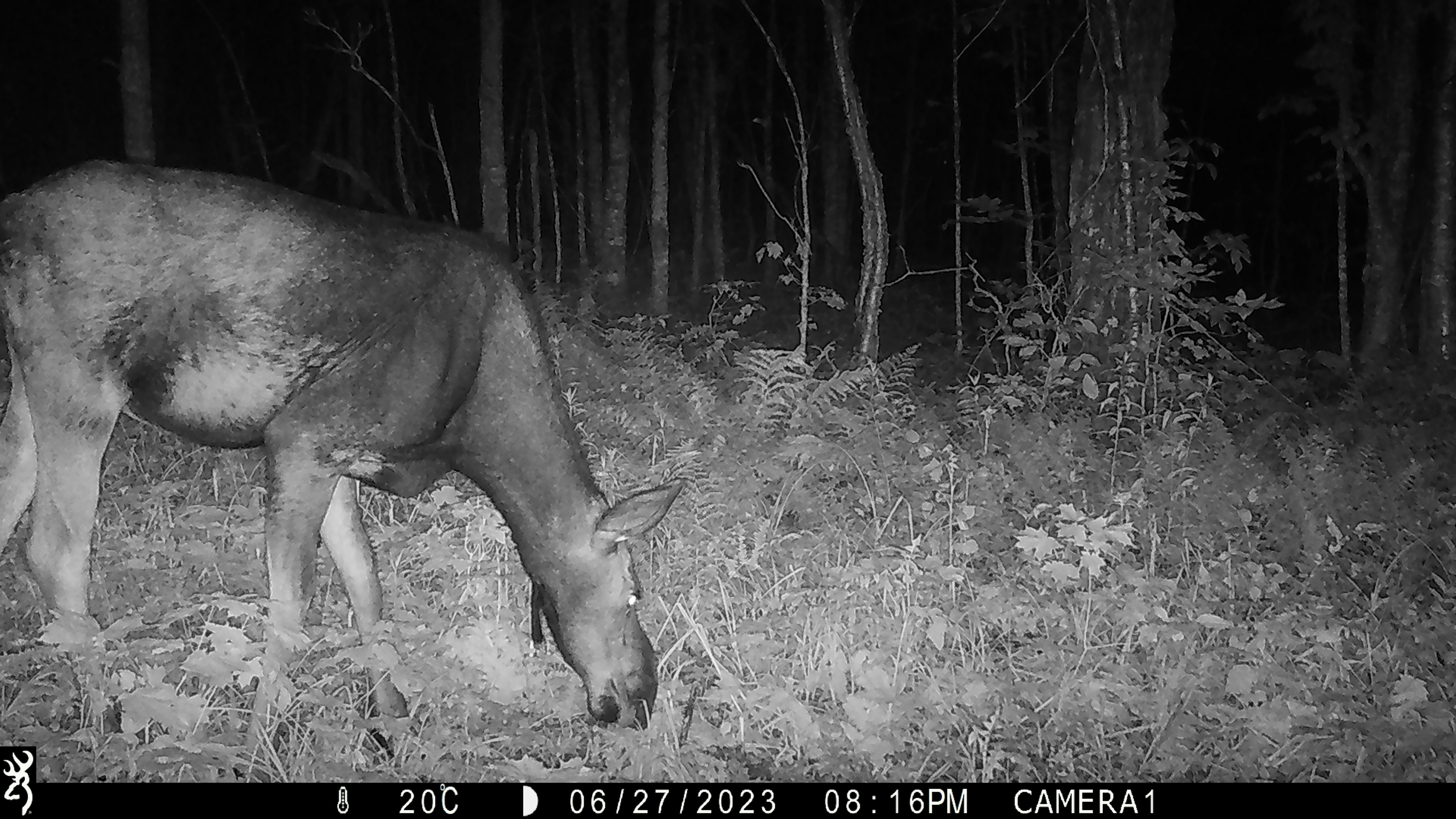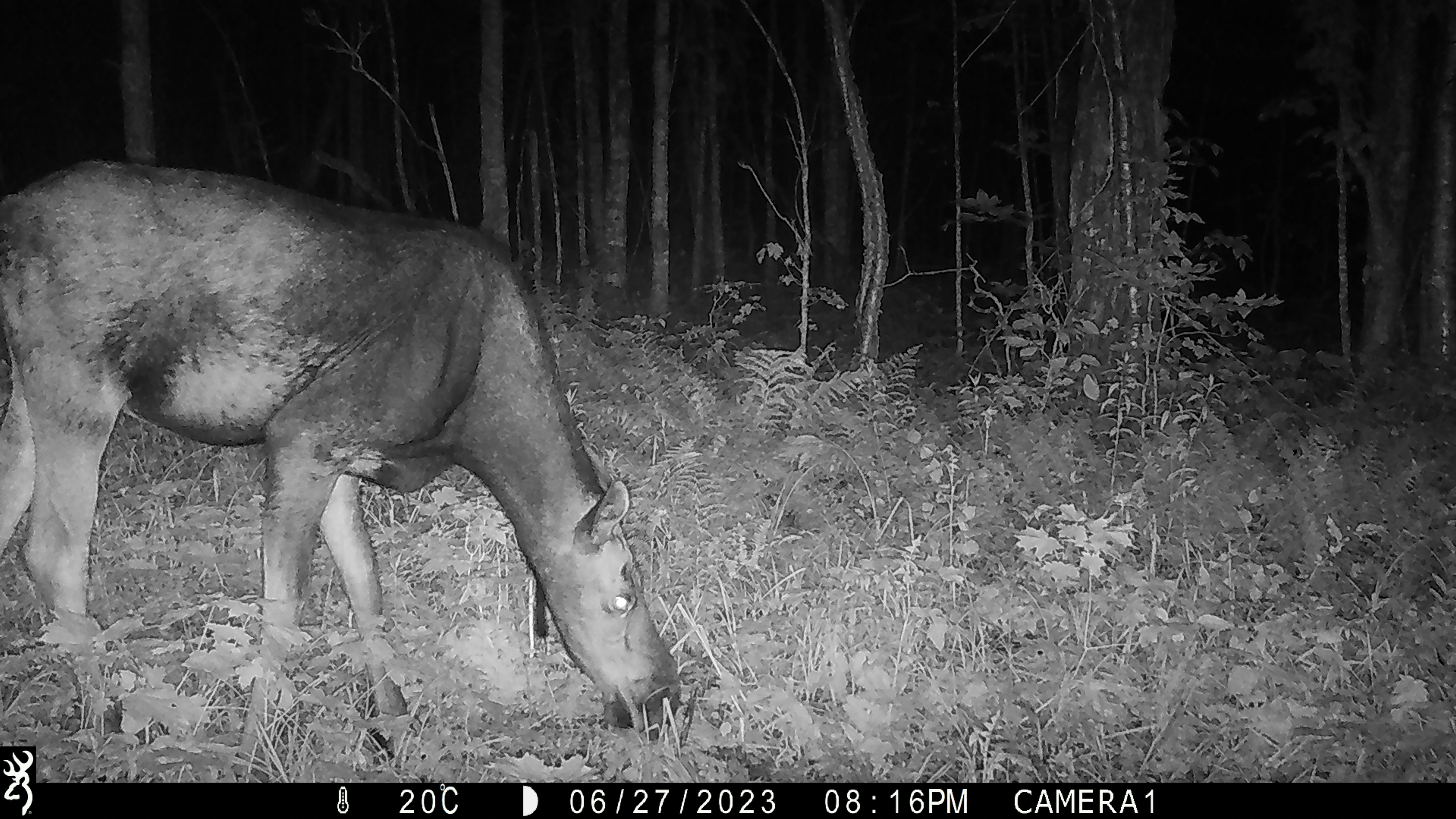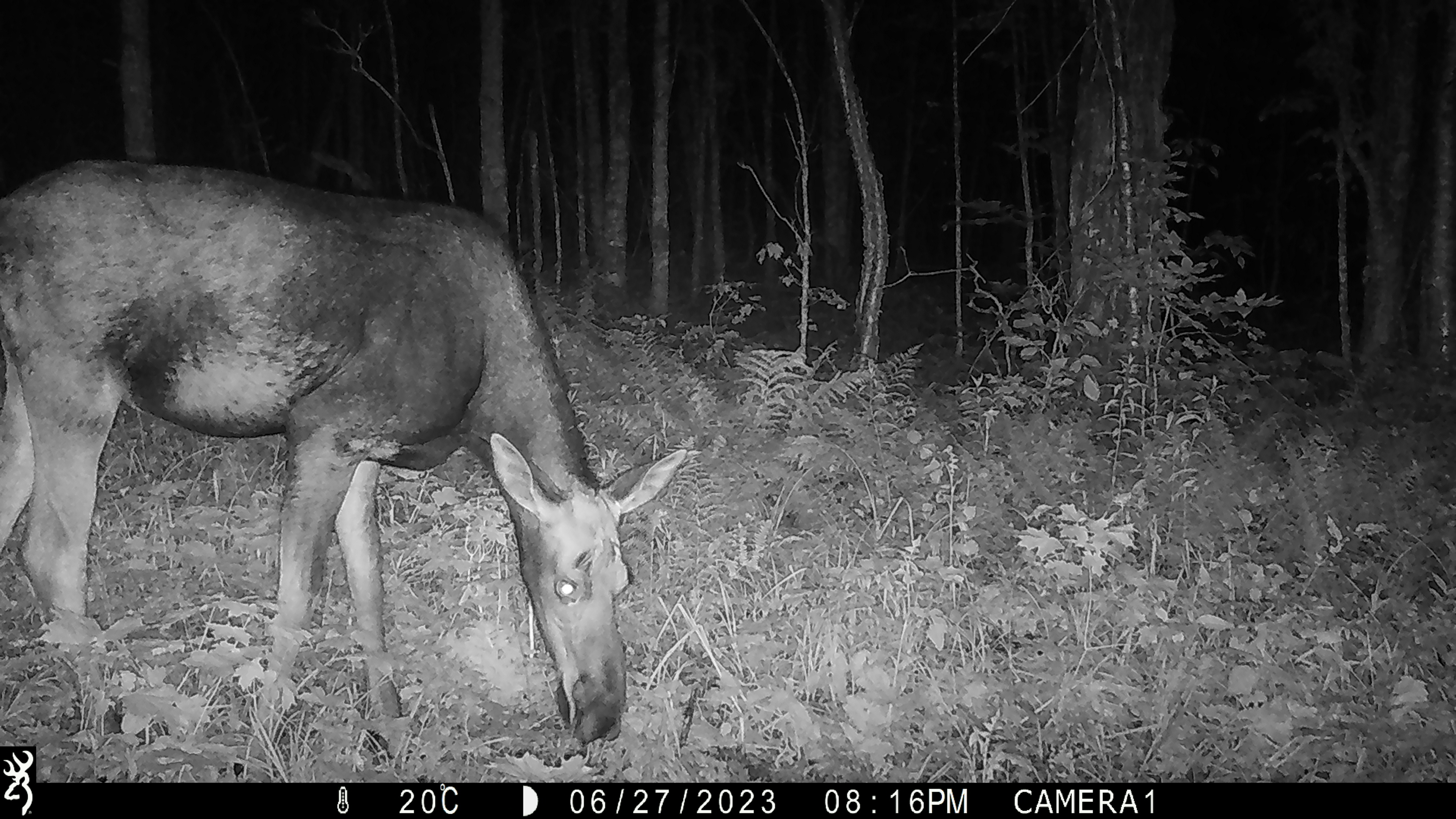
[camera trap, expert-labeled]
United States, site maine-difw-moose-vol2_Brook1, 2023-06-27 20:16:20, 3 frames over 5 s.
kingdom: Animalia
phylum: Chordata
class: Mammalia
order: Artiodactyla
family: Cervidae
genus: Alces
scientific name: Alces alces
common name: moose